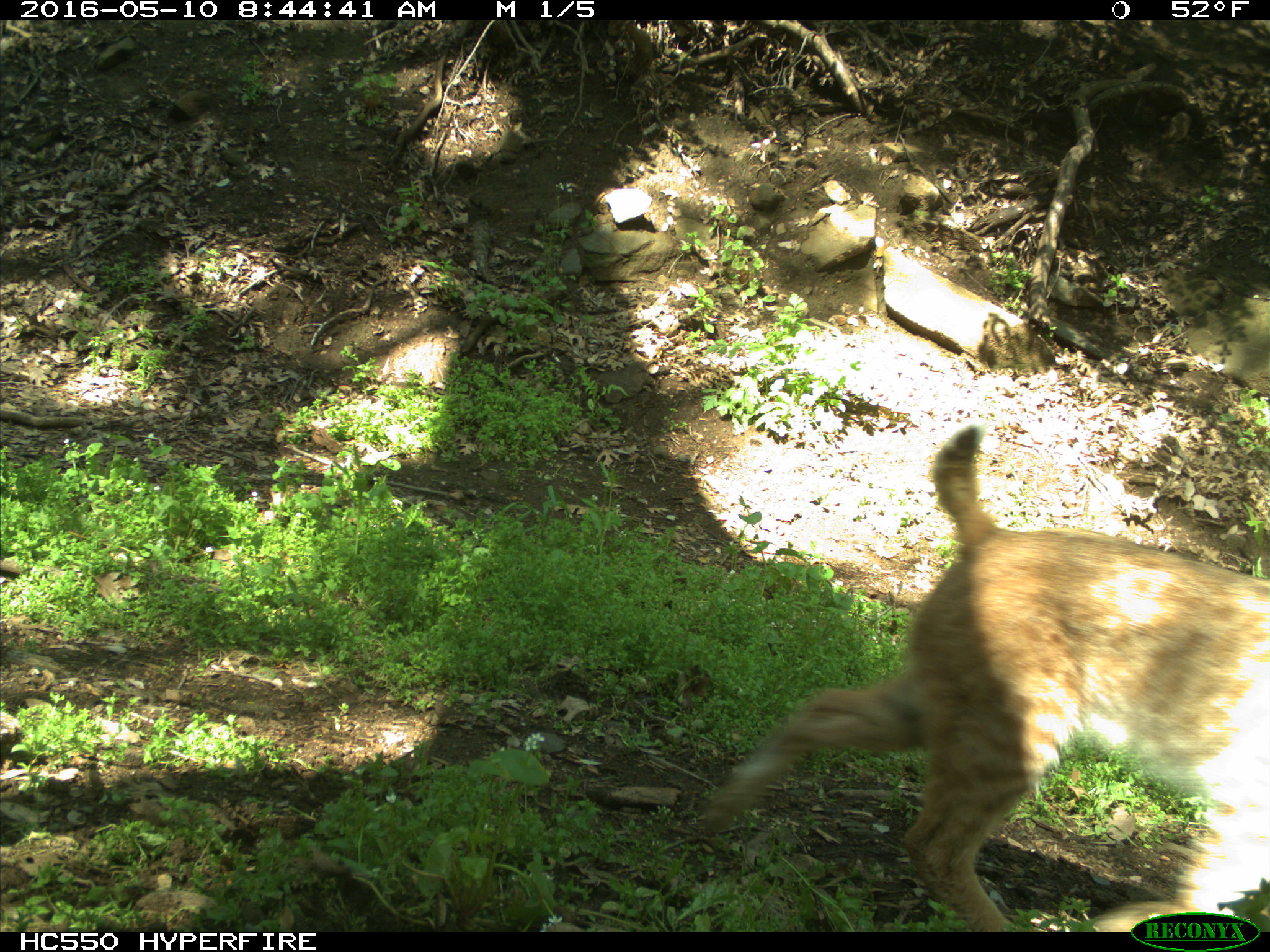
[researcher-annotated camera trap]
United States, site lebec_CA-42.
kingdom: Animalia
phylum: Chordata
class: Mammalia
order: Carnivora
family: Felidae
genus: Lynx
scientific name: Lynx rufus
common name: bobcat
Lynx rufus (bobcat).